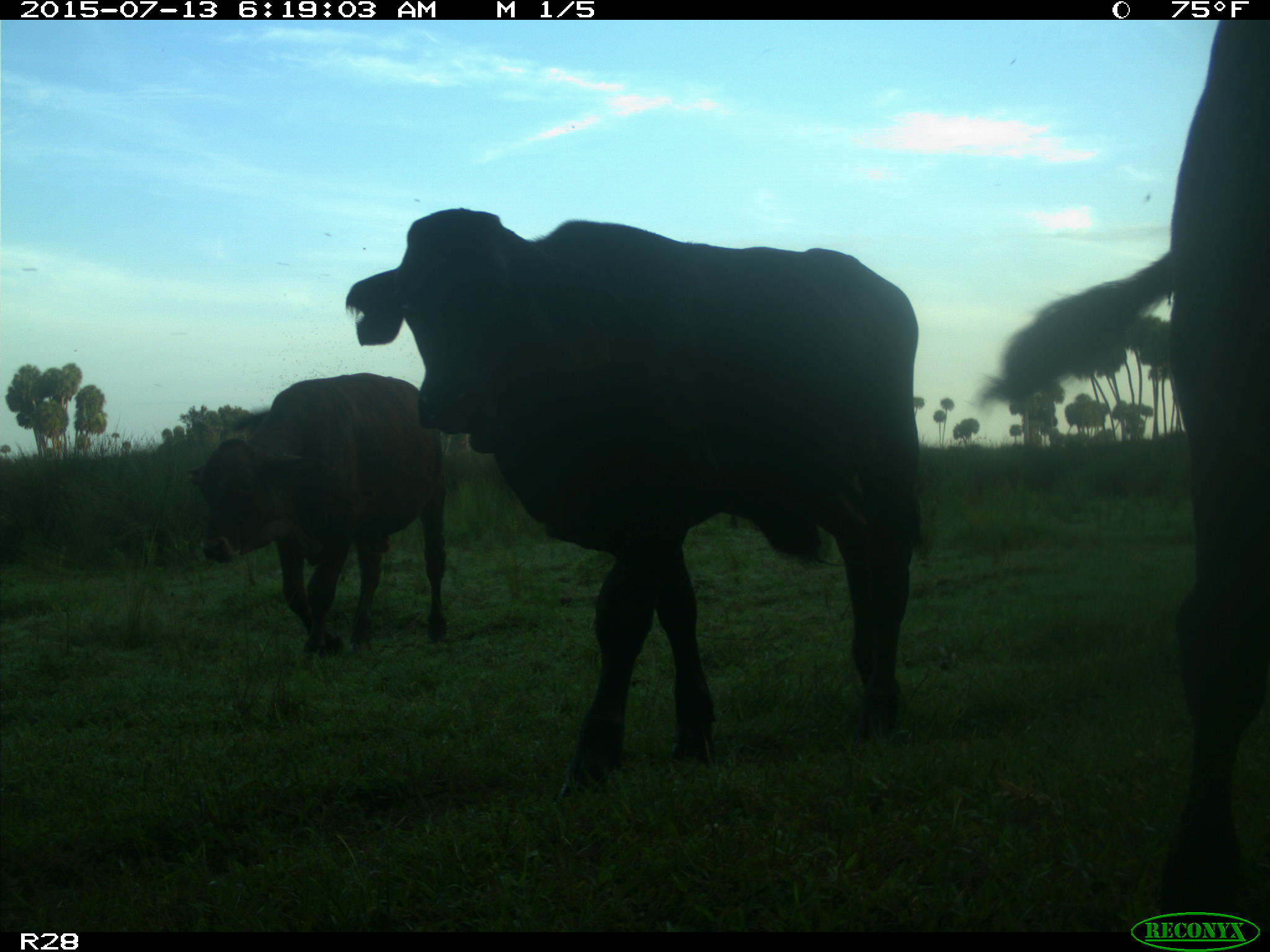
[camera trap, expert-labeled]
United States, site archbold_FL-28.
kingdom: Animalia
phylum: Chordata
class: Mammalia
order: Artiodactyla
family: Bovidae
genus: Bos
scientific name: Bos taurus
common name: domestic cow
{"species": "Bos taurus (domestic cow)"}